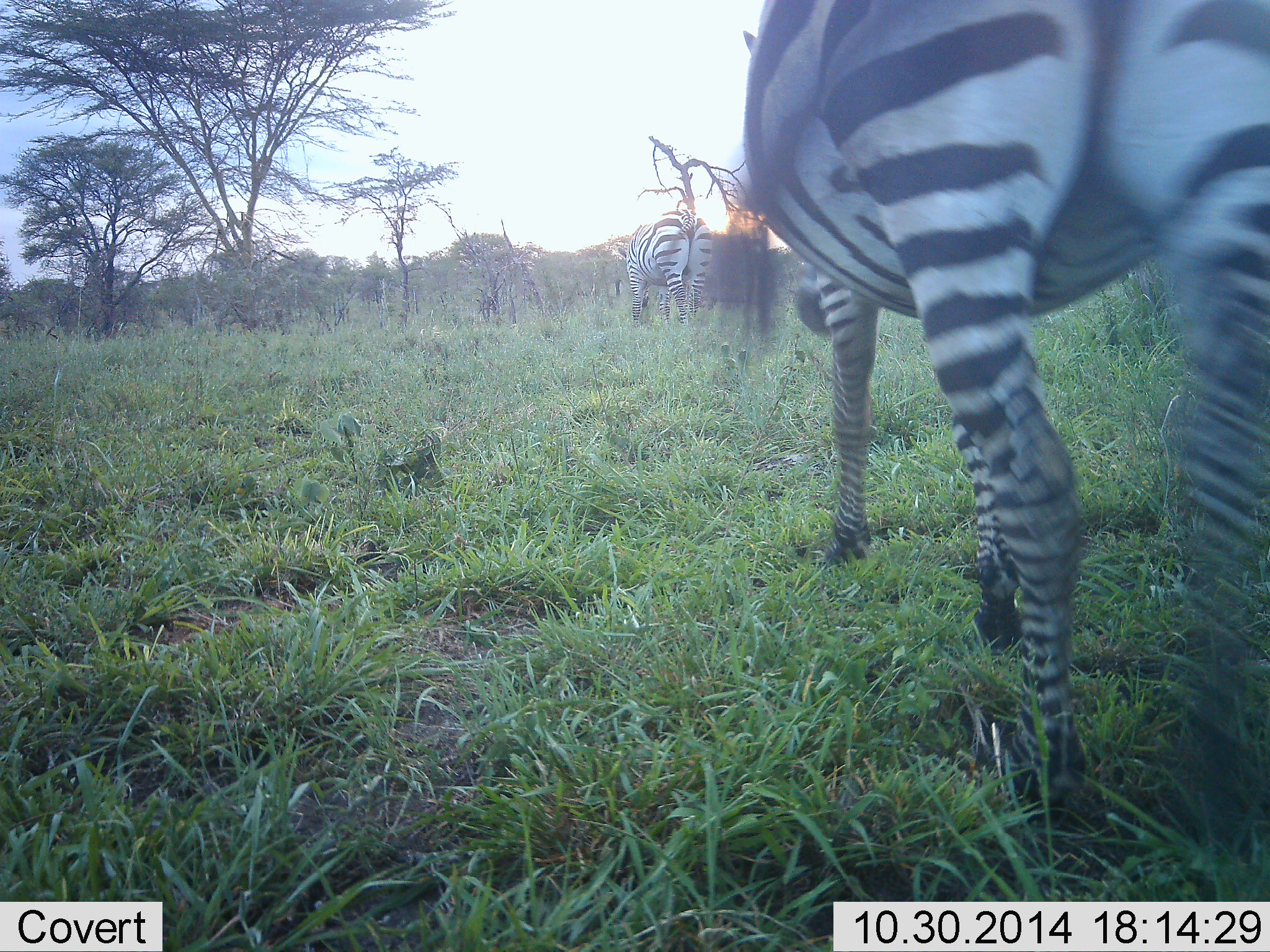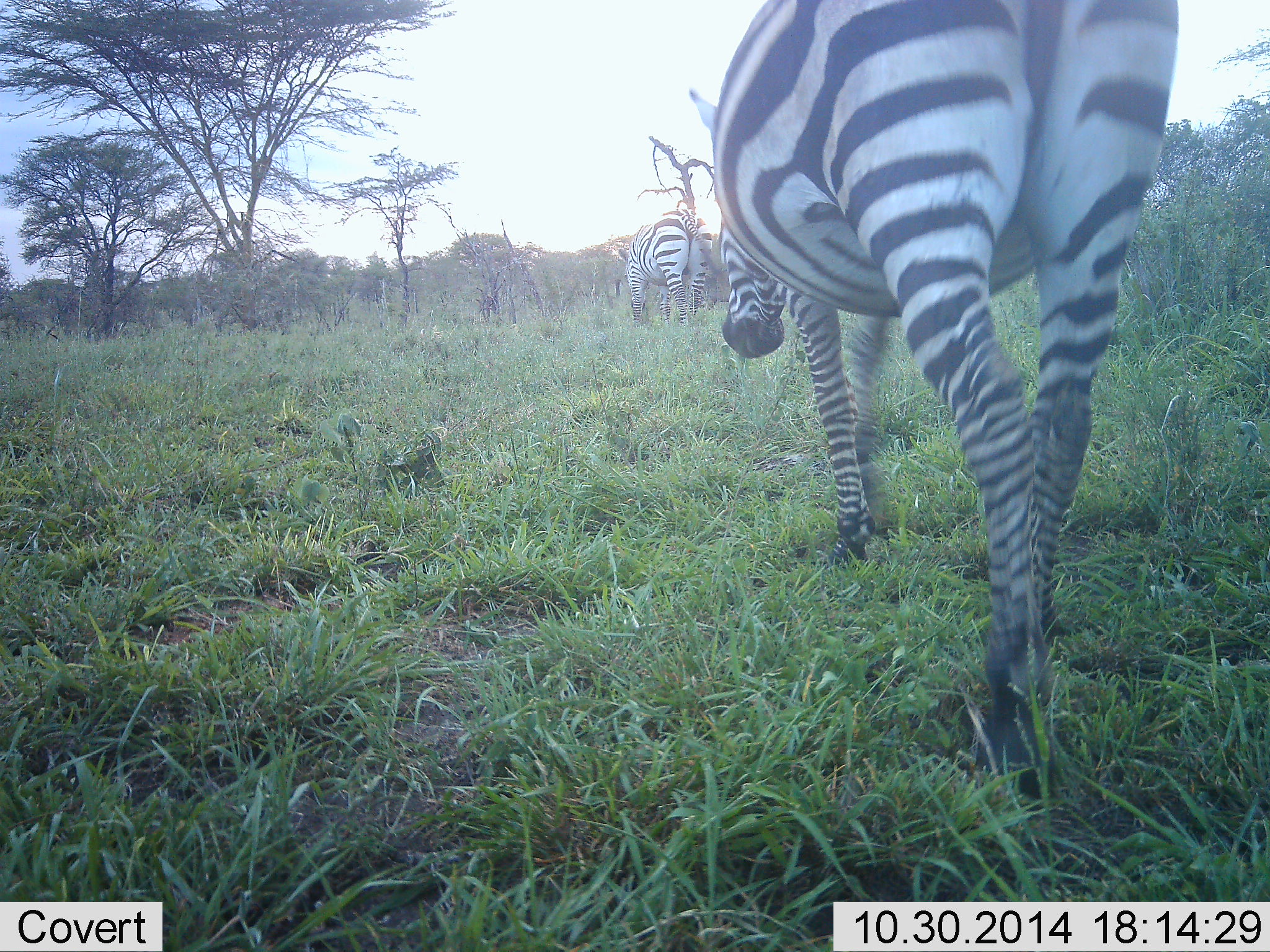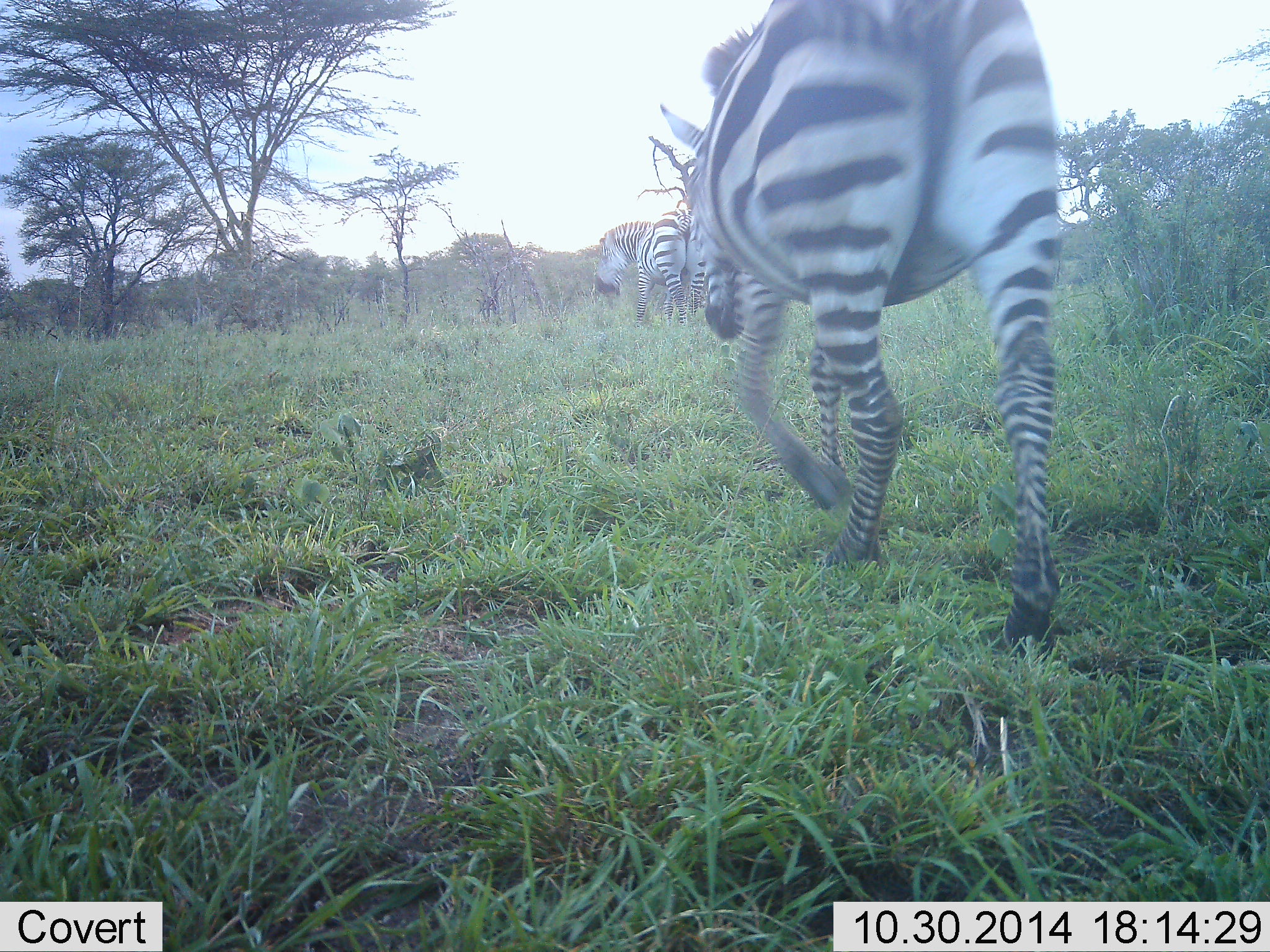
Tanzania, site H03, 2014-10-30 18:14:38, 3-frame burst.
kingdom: Animalia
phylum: Chordata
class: Mammalia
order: Perissodactyla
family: Equidae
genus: Equus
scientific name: Equus quagga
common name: plains zebra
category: zebra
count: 2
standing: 10%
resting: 0%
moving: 90%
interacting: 0%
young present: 0%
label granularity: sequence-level